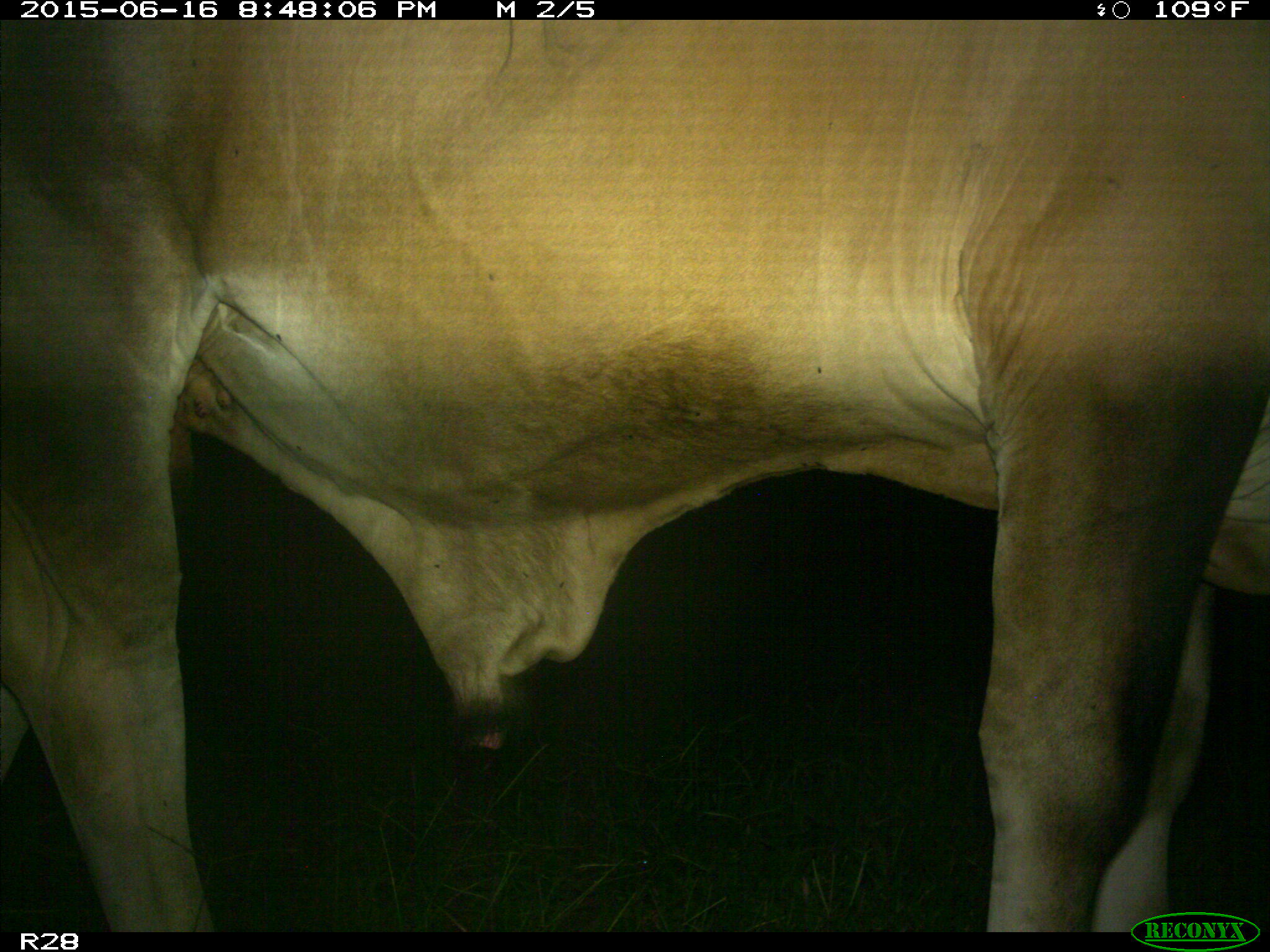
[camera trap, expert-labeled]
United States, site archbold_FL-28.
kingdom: Animalia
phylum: Chordata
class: Mammalia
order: Artiodactyla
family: Bovidae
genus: Bos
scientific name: Bos taurus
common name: domestic cow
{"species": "Bos taurus (domestic cow)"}